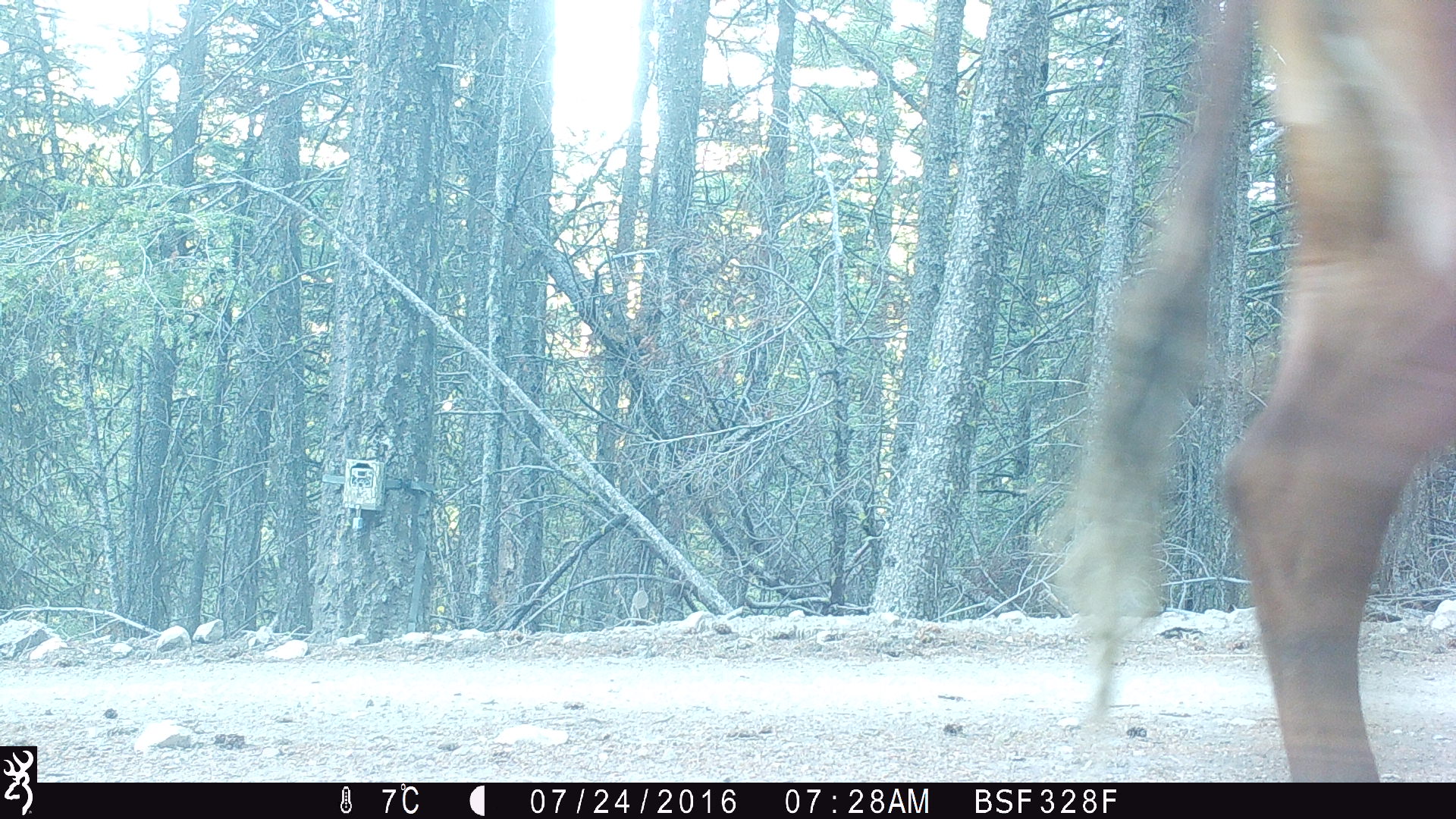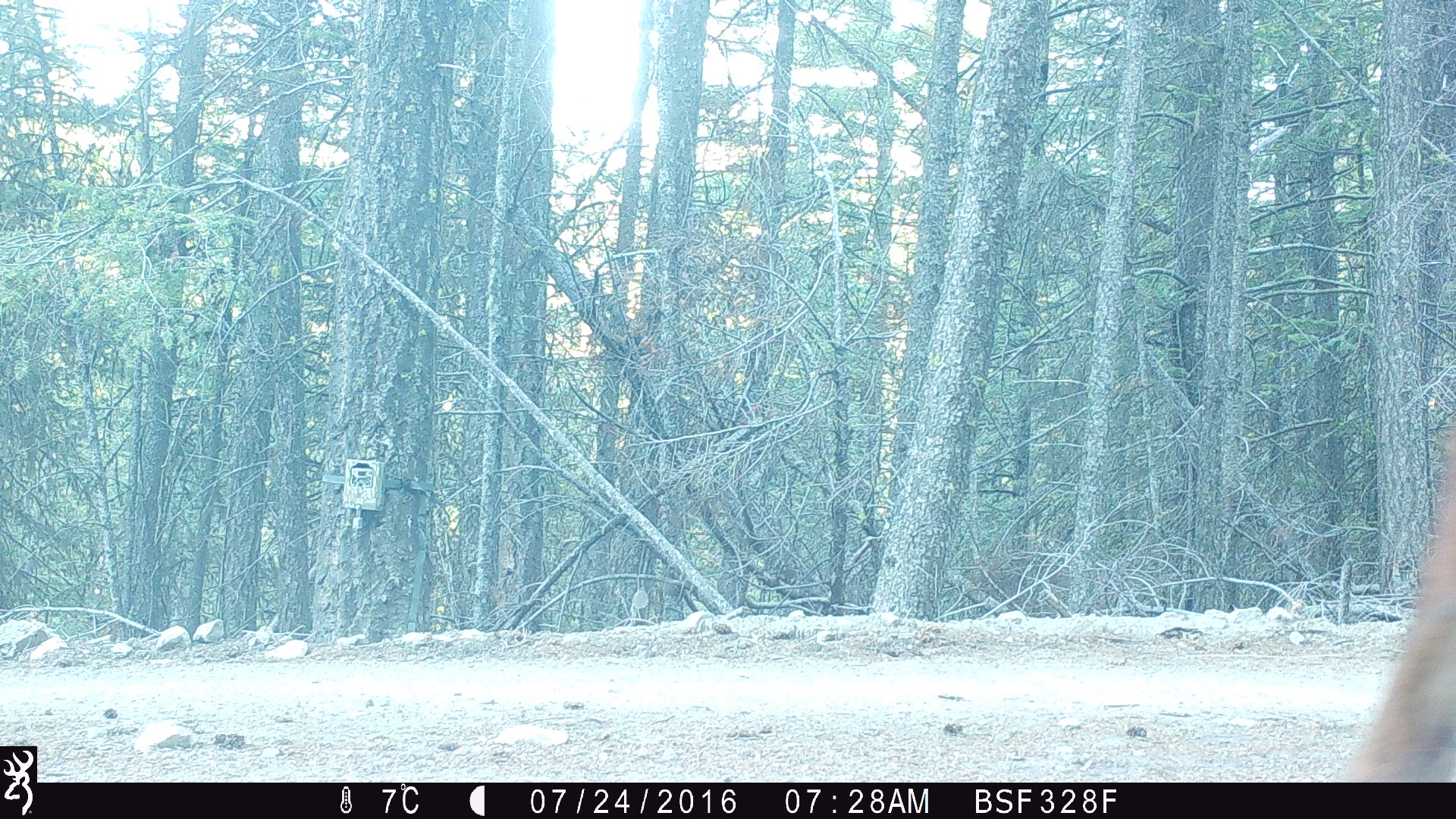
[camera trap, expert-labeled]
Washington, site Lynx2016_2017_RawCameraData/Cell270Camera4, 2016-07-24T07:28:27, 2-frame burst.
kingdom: Animalia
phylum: Chordata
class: Mammalia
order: Artiodactyla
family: Bovidae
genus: Bos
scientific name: Bos taurus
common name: domestic cattle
Domestic cattle (Bos taurus). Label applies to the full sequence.